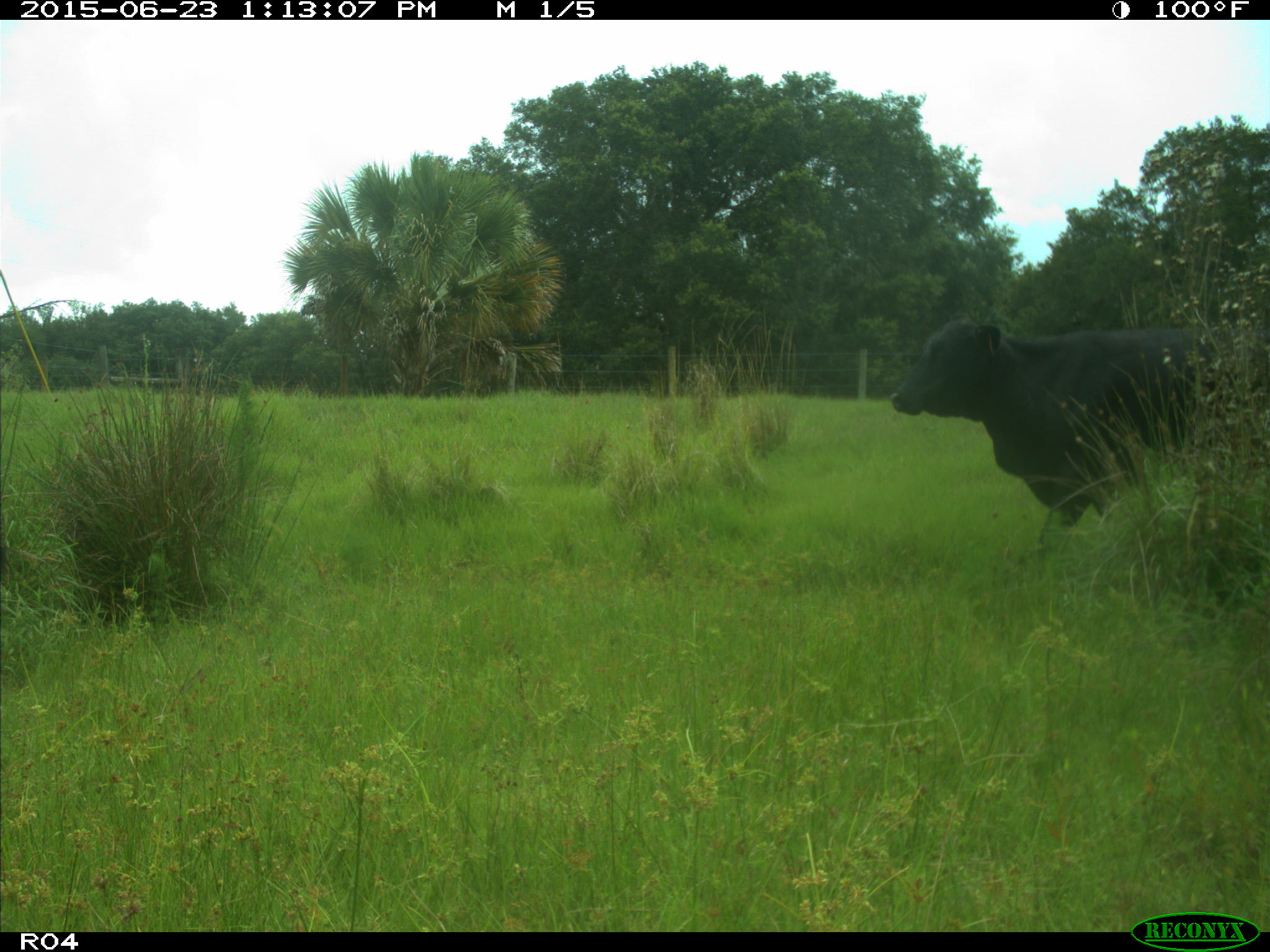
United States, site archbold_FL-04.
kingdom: Animalia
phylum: Chordata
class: Mammalia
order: Artiodactyla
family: Bovidae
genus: Bos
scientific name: Bos taurus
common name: domestic cow